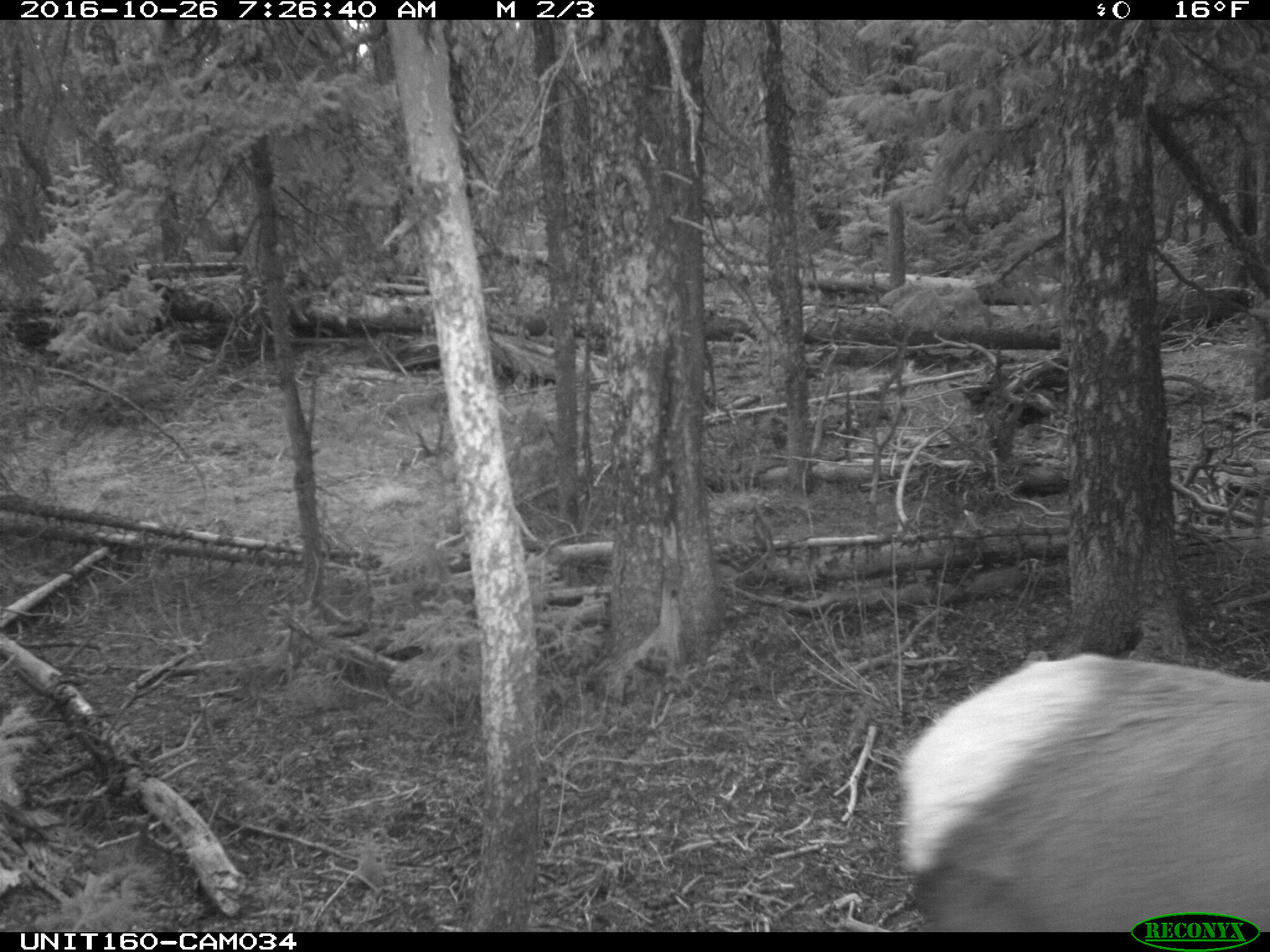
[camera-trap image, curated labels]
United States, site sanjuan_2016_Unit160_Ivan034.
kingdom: Animalia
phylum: Chordata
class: Mammalia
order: Artiodactyla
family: Cervidae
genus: Cervus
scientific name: Cervus elaphus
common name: red deer